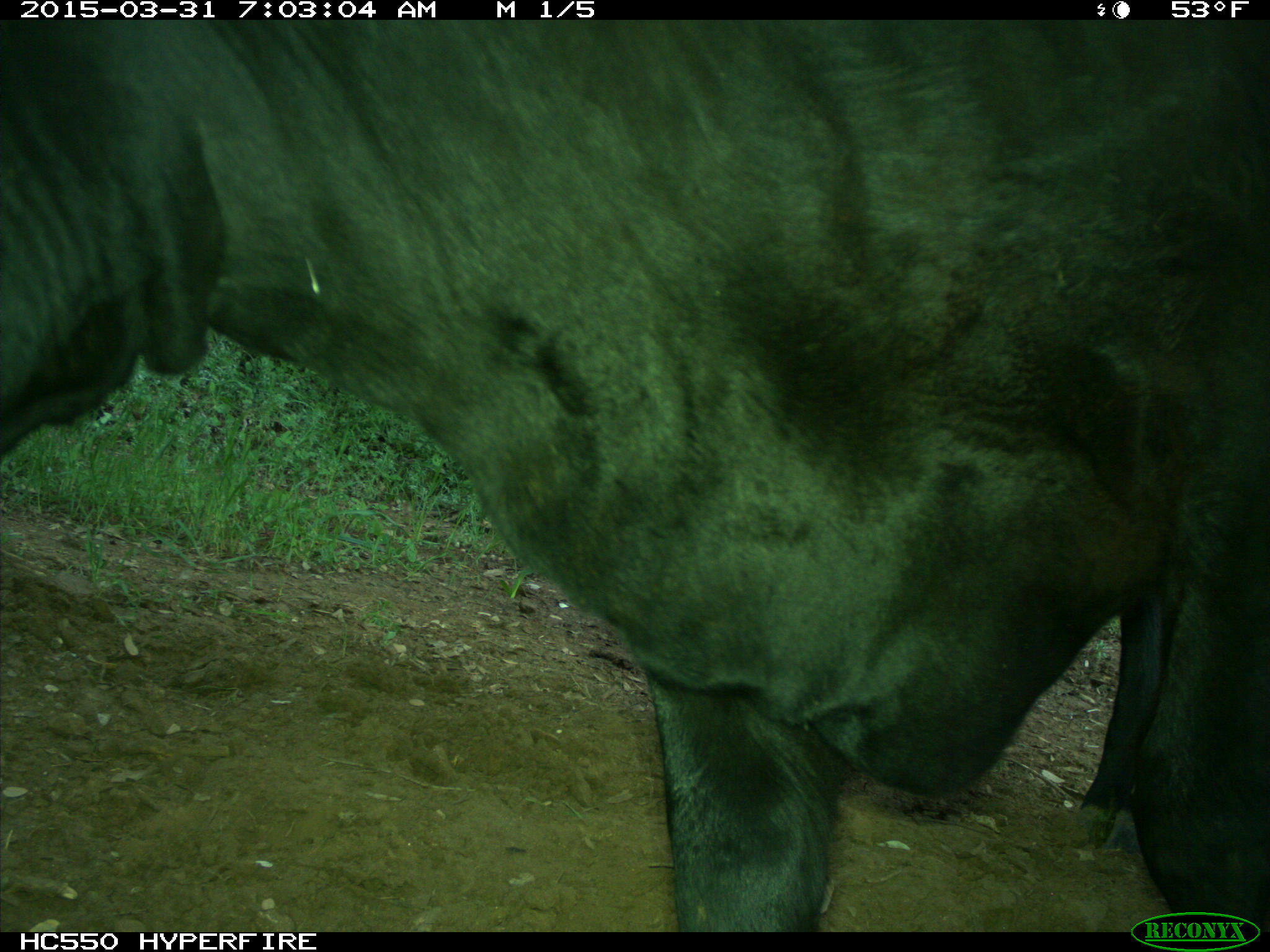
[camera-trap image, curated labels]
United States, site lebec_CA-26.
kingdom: Animalia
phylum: Chordata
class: Mammalia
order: Artiodactyla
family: Bovidae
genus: Bos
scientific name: Bos taurus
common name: domestic cow